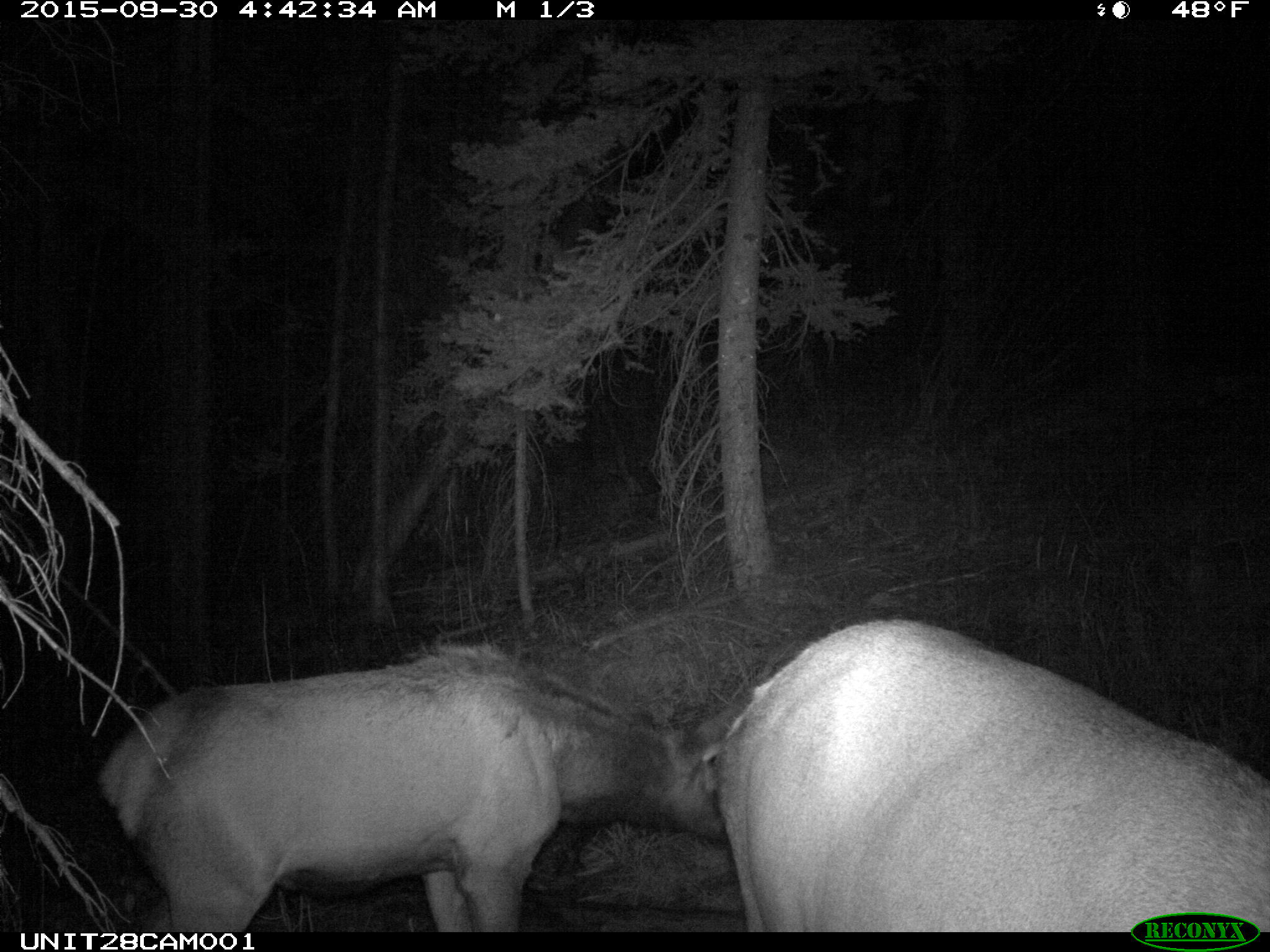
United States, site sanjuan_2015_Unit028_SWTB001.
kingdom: Animalia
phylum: Chordata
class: Mammalia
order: Artiodactyla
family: Cervidae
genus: Cervus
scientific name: Cervus elaphus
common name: red deer